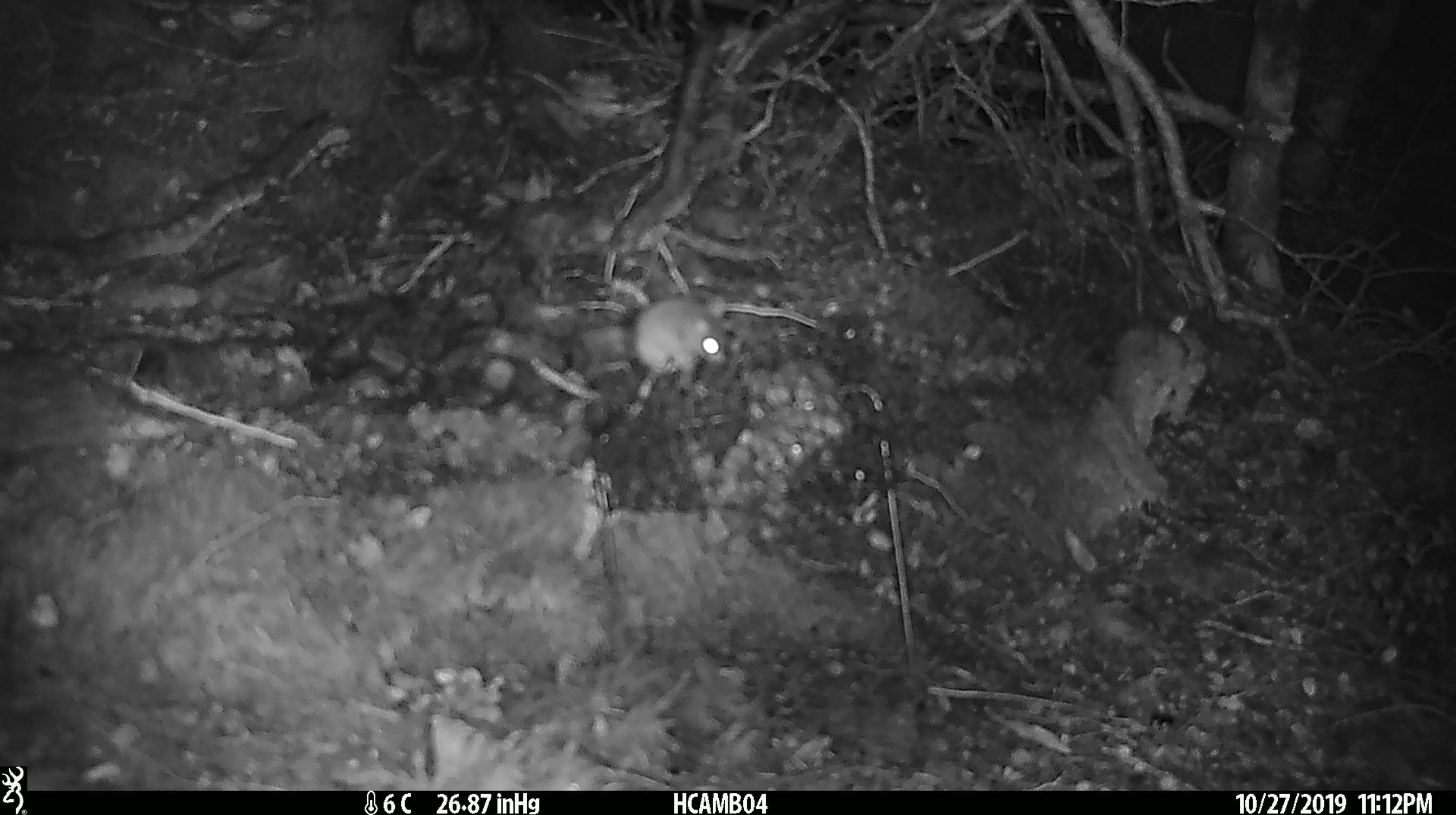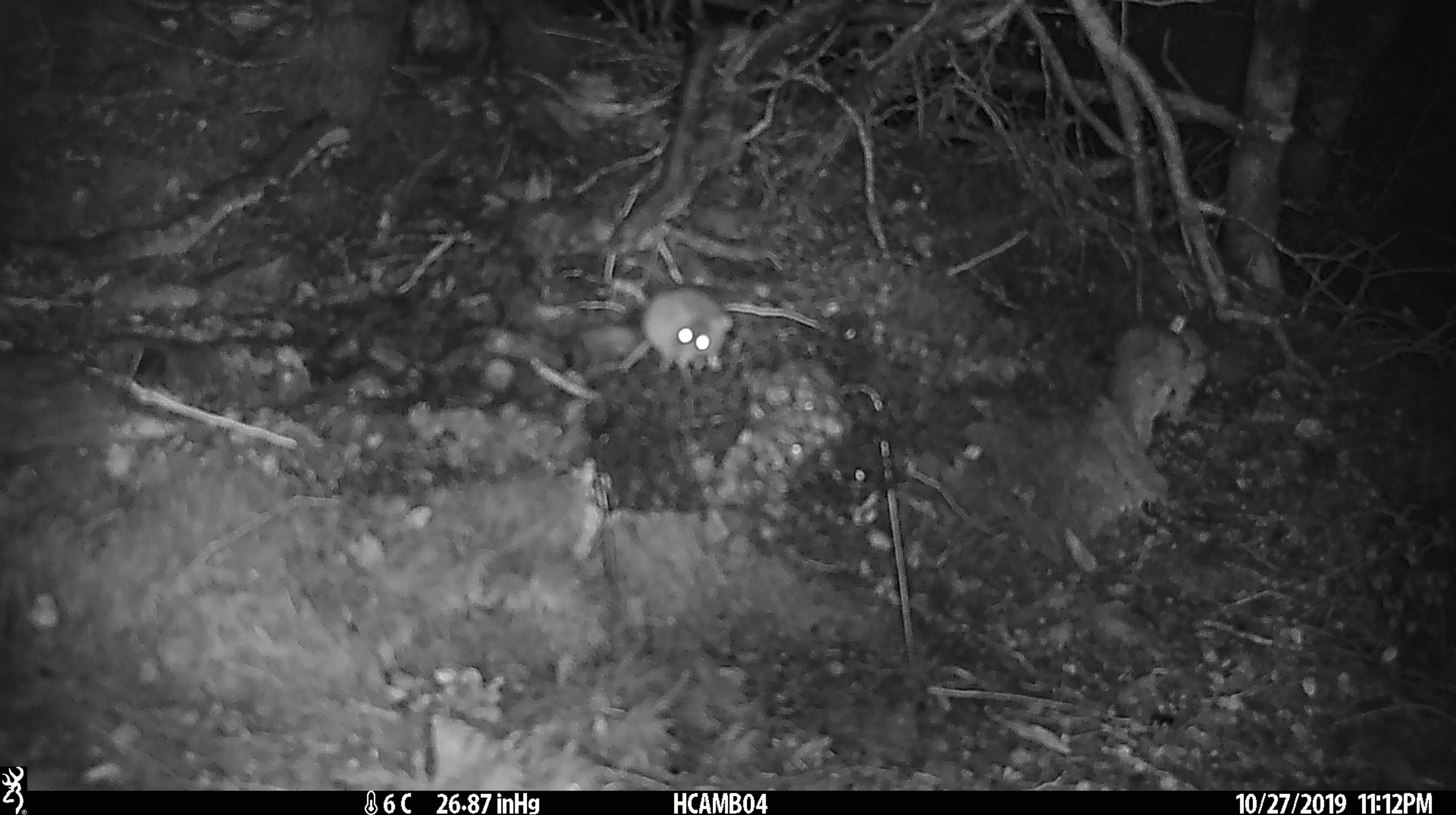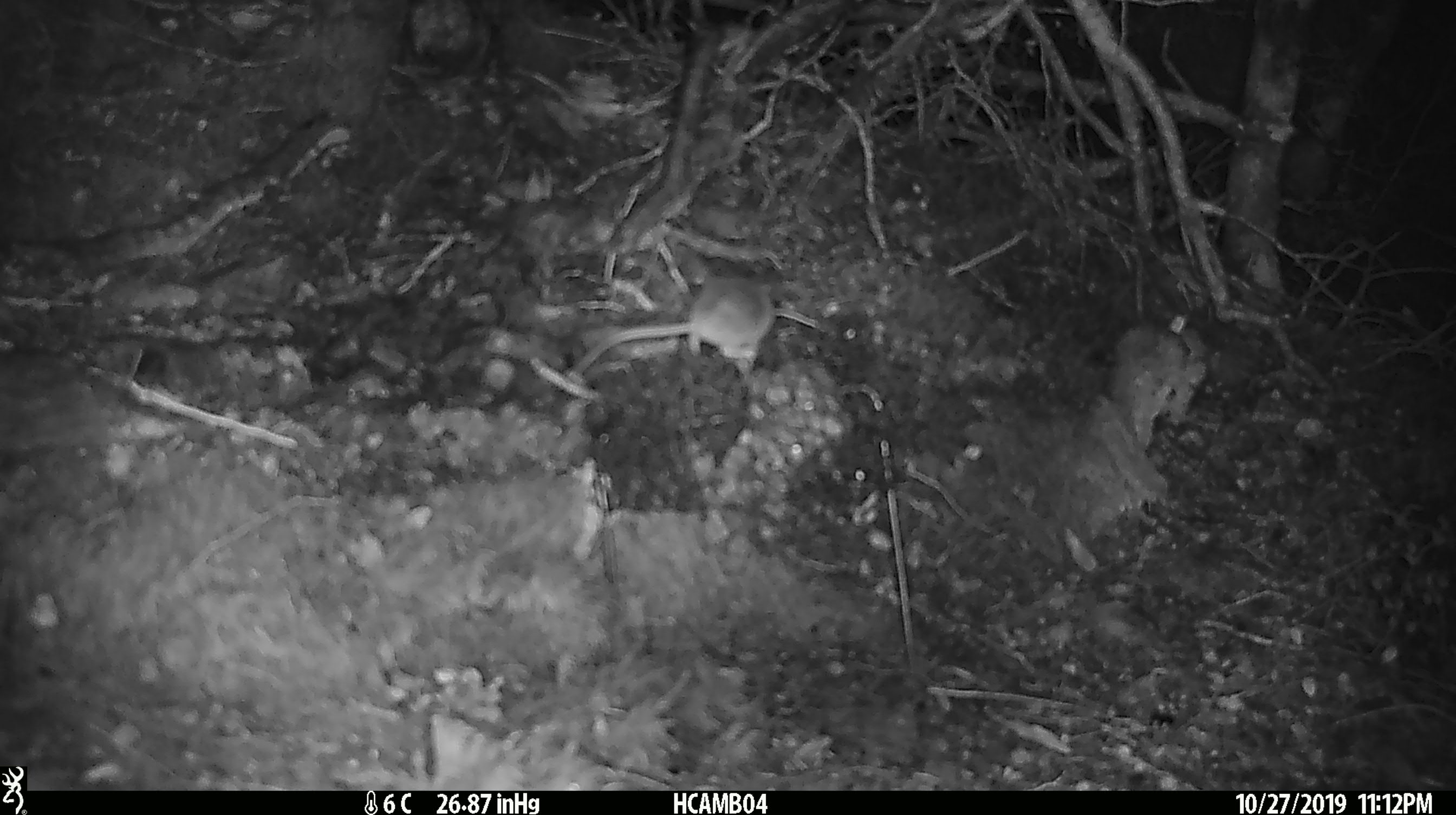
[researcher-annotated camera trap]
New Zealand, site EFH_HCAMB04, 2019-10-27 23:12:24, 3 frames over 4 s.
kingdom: Animalia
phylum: Chordata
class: Mammalia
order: Rodentia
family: Muridae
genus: Mus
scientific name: Mus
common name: mouse